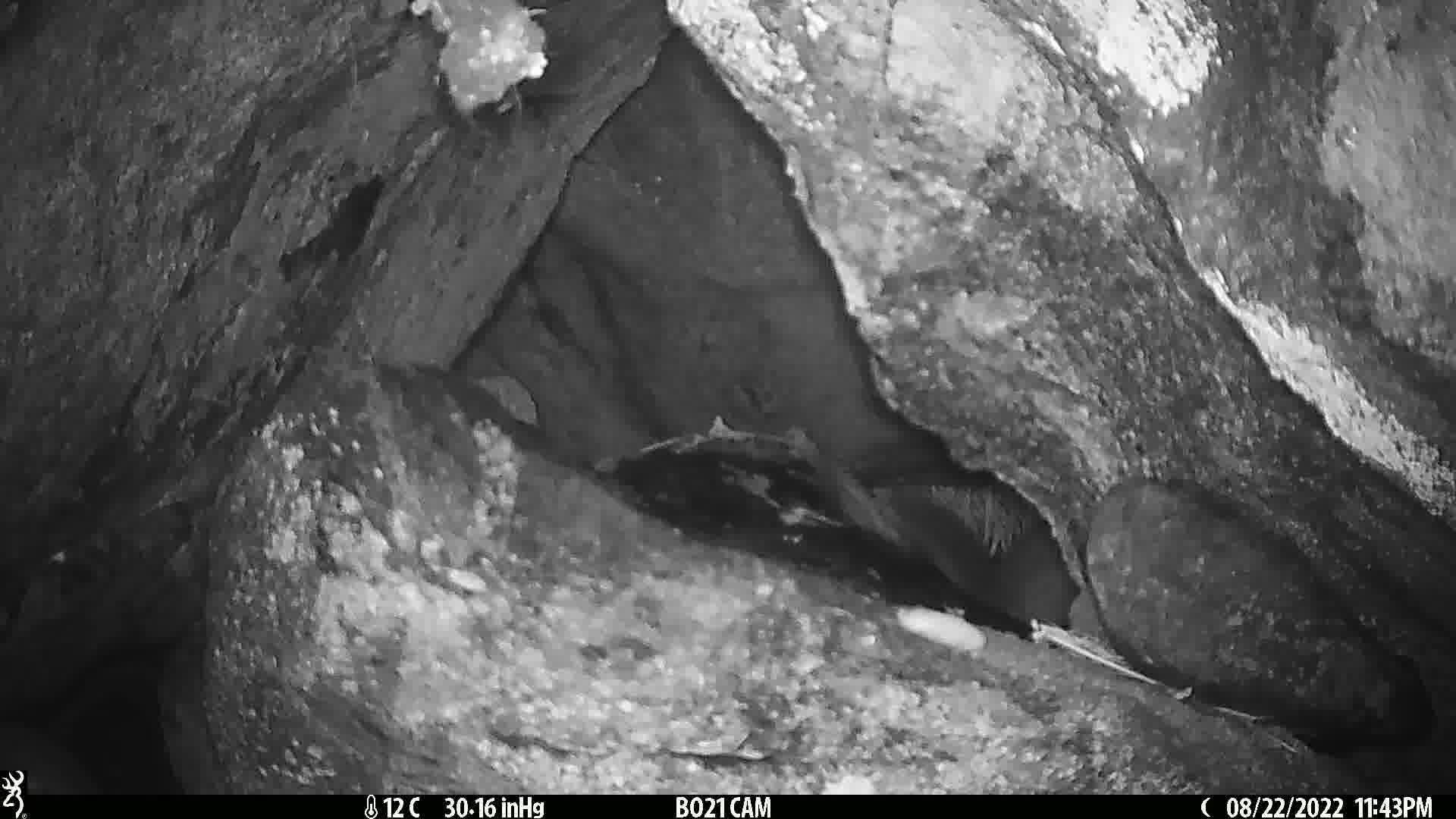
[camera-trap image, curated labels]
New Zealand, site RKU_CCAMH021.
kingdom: Animalia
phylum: Chordata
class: Mammalia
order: Diprotodontia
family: Phalangeridae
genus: Trichosurus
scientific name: Trichosurus vulpecula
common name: common brushtail possum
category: possum